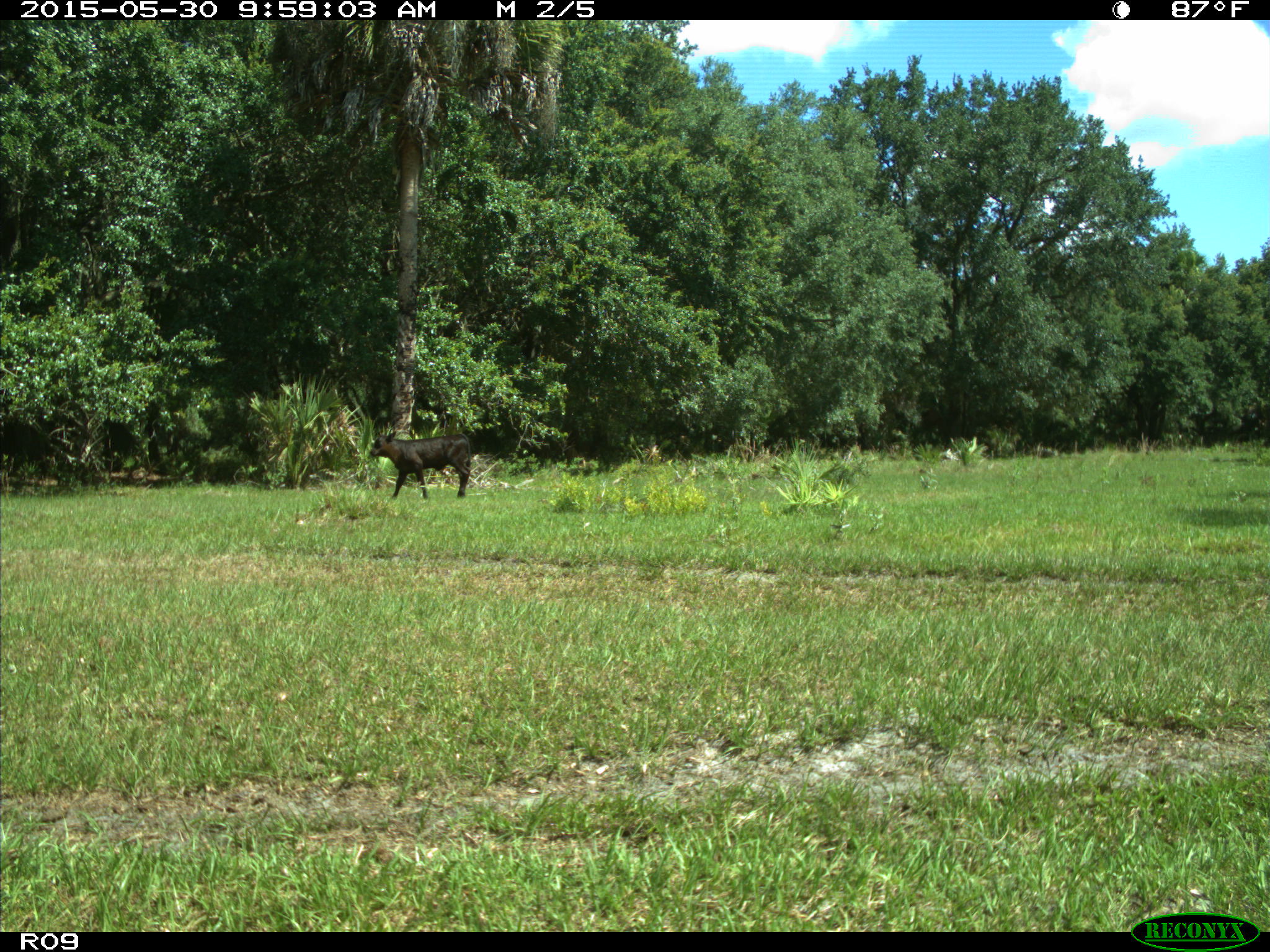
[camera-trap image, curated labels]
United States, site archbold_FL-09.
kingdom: Animalia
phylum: Chordata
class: Mammalia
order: Artiodactyla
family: Bovidae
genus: Bos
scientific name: Bos taurus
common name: domestic cow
Bos taurus (domestic cow).